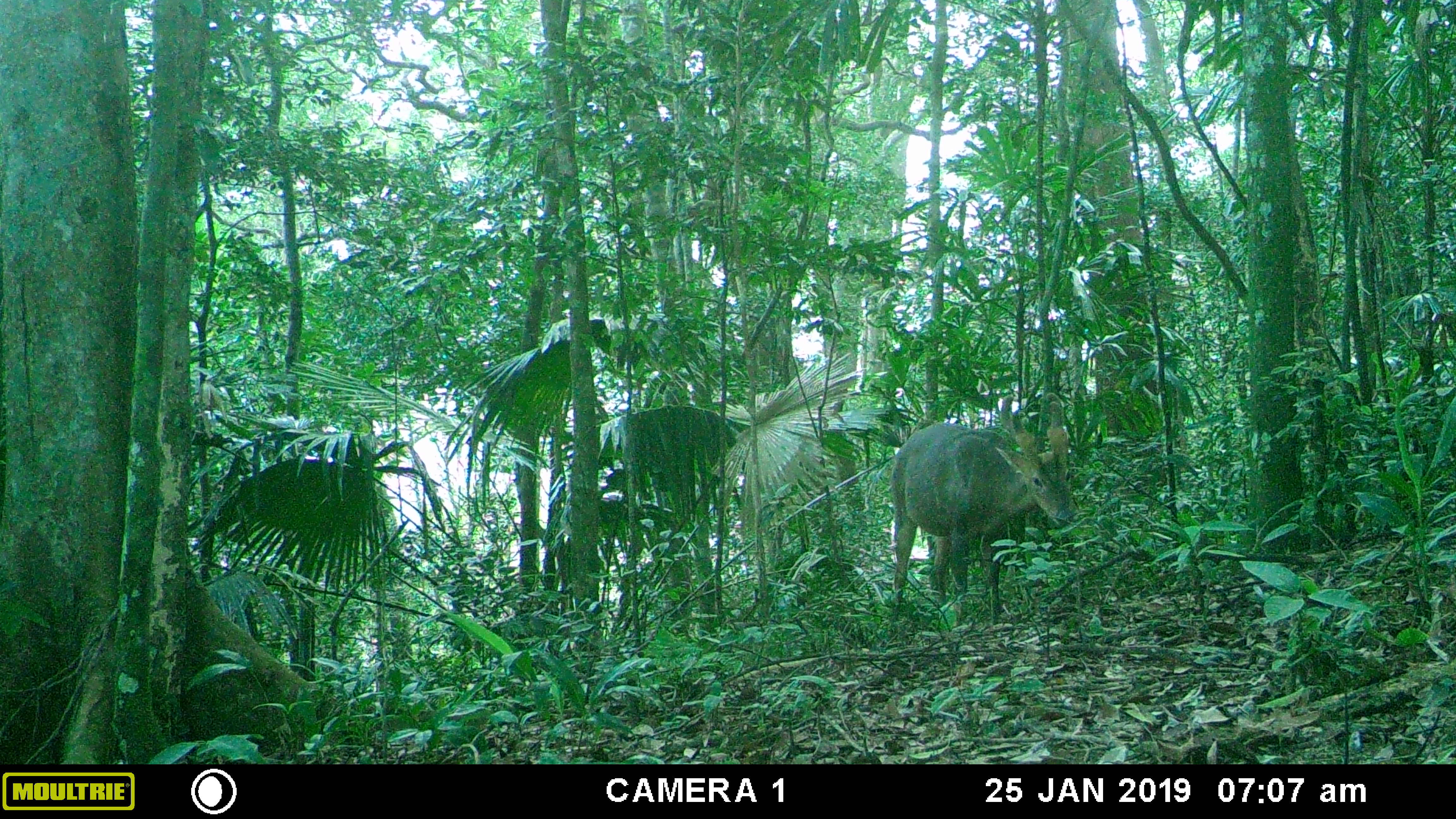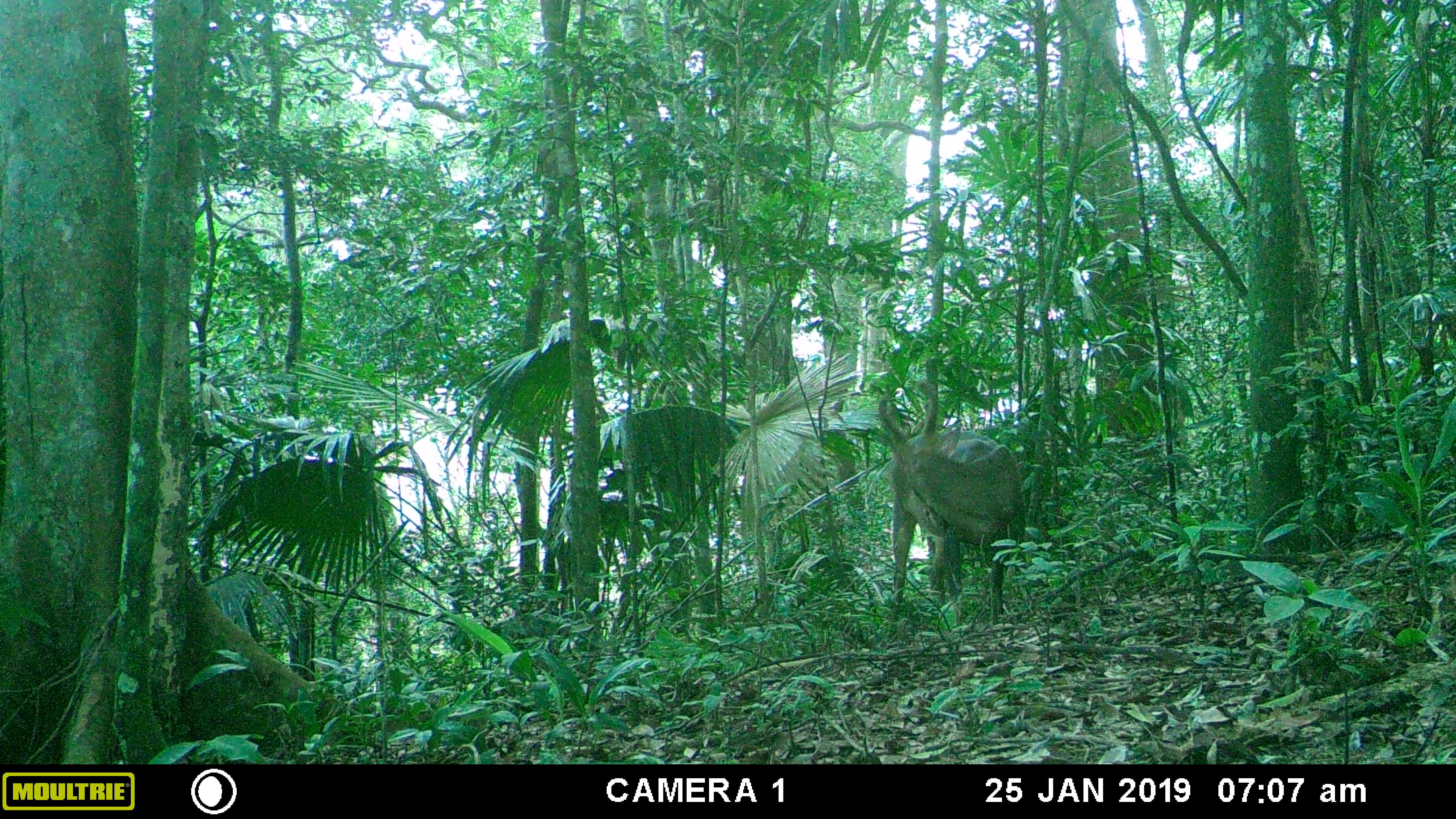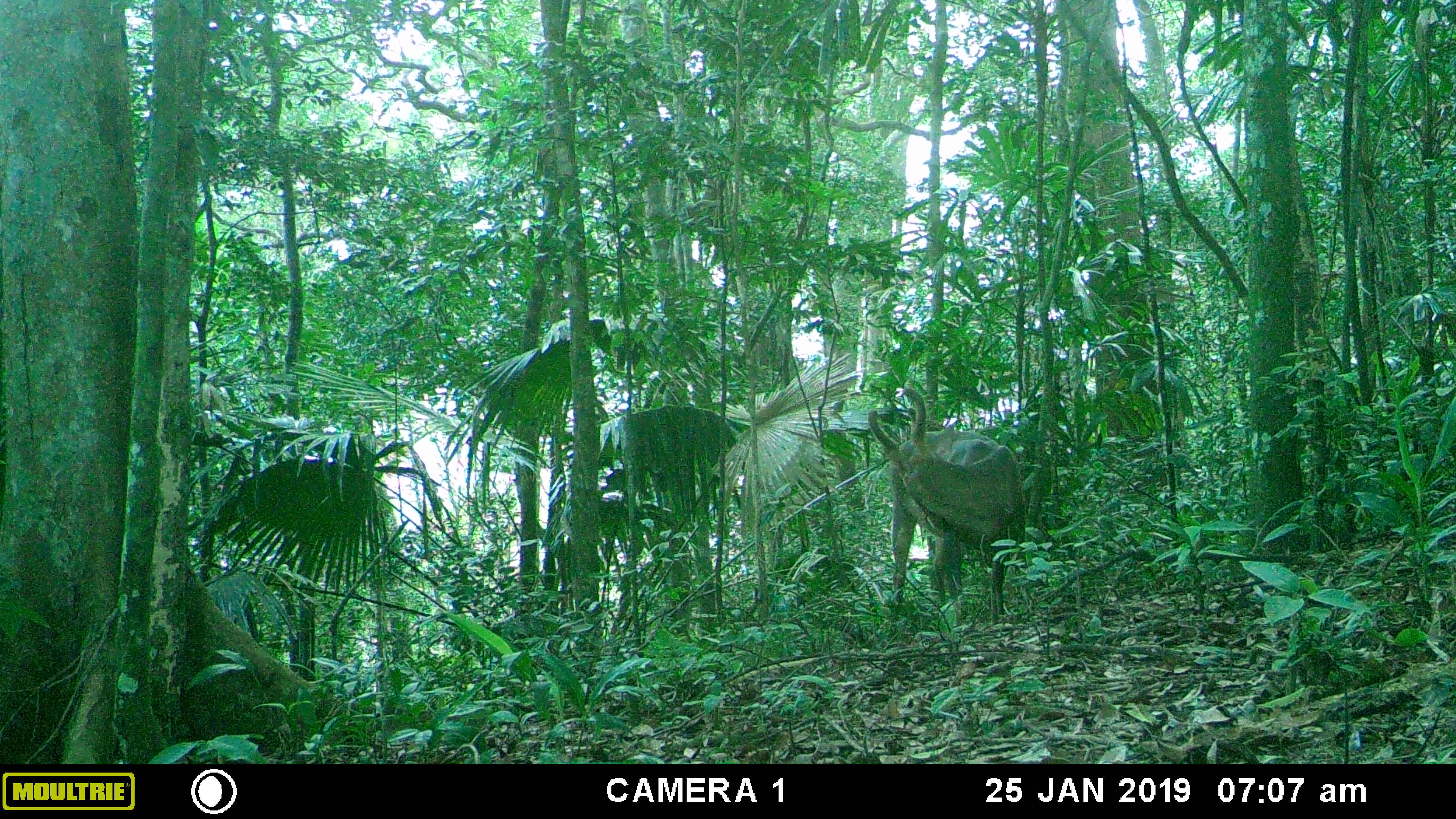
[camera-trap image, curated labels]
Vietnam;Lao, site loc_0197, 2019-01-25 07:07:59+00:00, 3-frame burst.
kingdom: Animalia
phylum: Chordata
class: Mammalia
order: Artiodactyla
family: Cervidae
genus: Muntiacus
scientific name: Muntiacus vuquangensis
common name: large-antlered muntjac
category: large antlered muntjac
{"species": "large antlered muntjac (large-antlered muntjac) (Muntiacus vuquangensis)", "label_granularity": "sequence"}